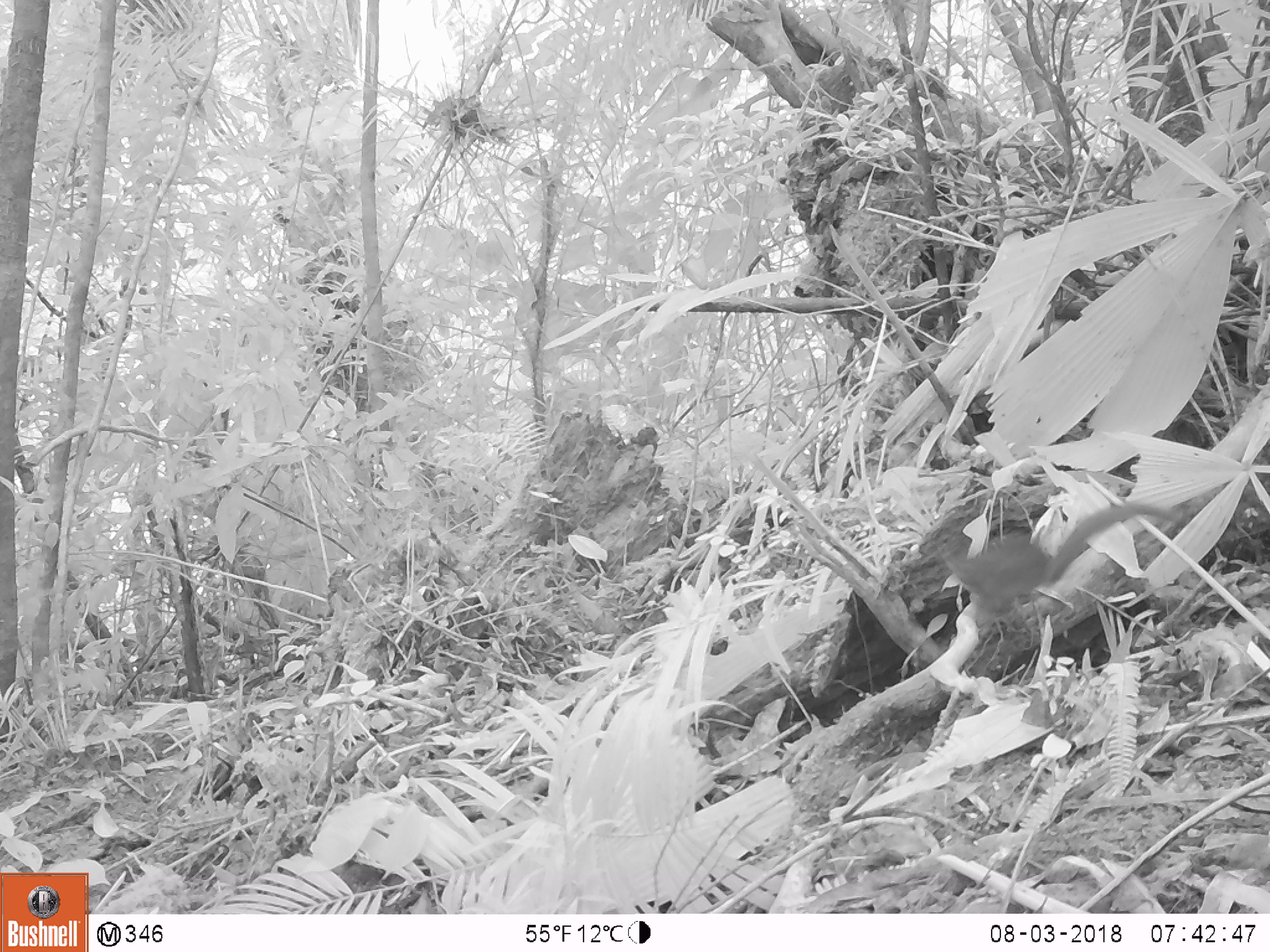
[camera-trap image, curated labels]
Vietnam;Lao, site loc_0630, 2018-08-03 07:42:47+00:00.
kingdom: Animalia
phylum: Chordata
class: Mammalia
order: Scandentia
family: Tupaiidae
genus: Tupaia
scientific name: Tupaia belangeri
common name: northern treeshrew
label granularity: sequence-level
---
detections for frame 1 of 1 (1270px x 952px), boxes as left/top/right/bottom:
northern treeshrew: 916/500/1187/616